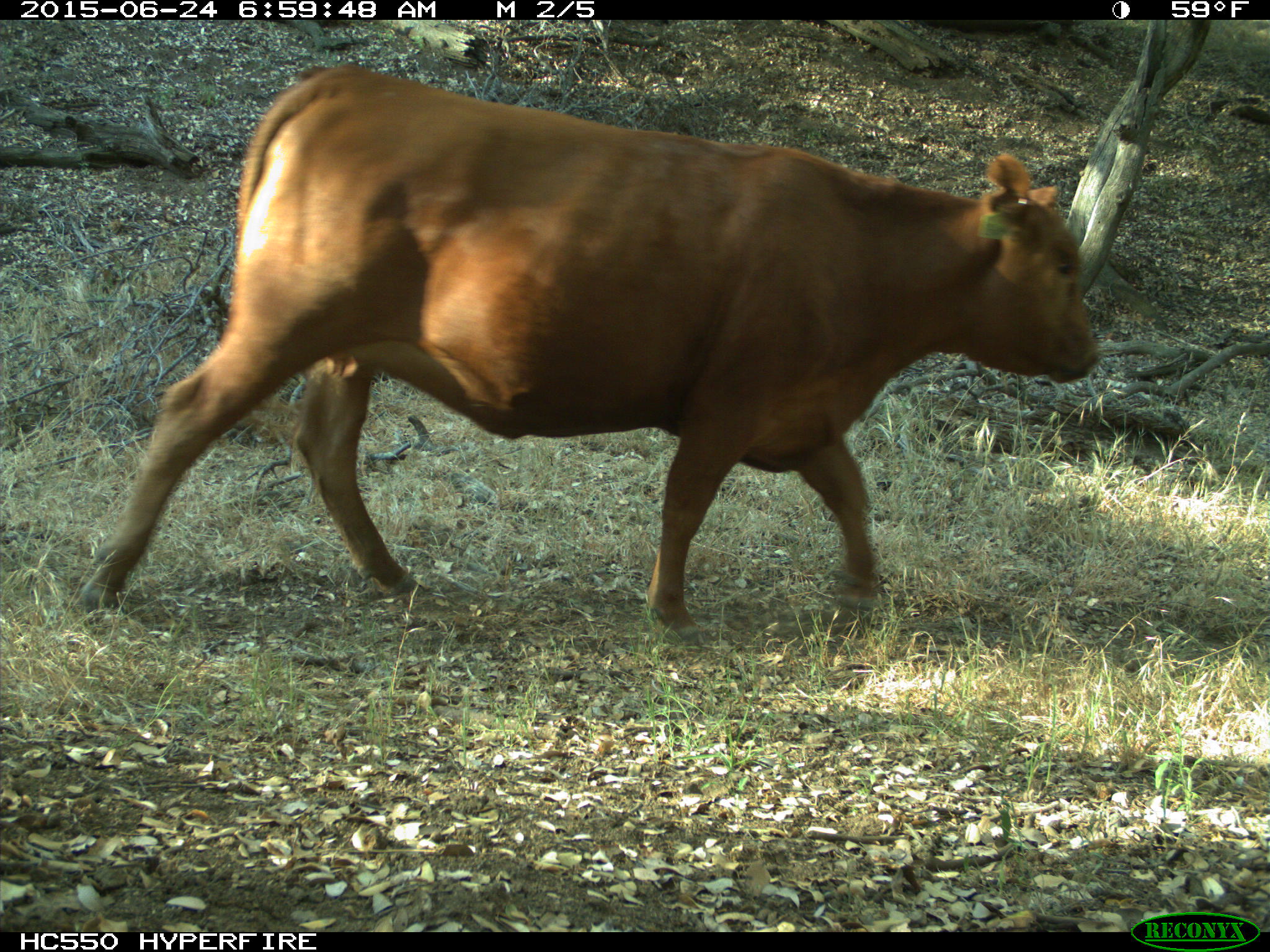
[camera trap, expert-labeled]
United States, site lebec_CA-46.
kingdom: Animalia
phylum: Chordata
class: Mammalia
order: Artiodactyla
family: Bovidae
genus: Bos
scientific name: Bos taurus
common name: domestic cow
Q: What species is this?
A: Bos taurus (domestic cow).